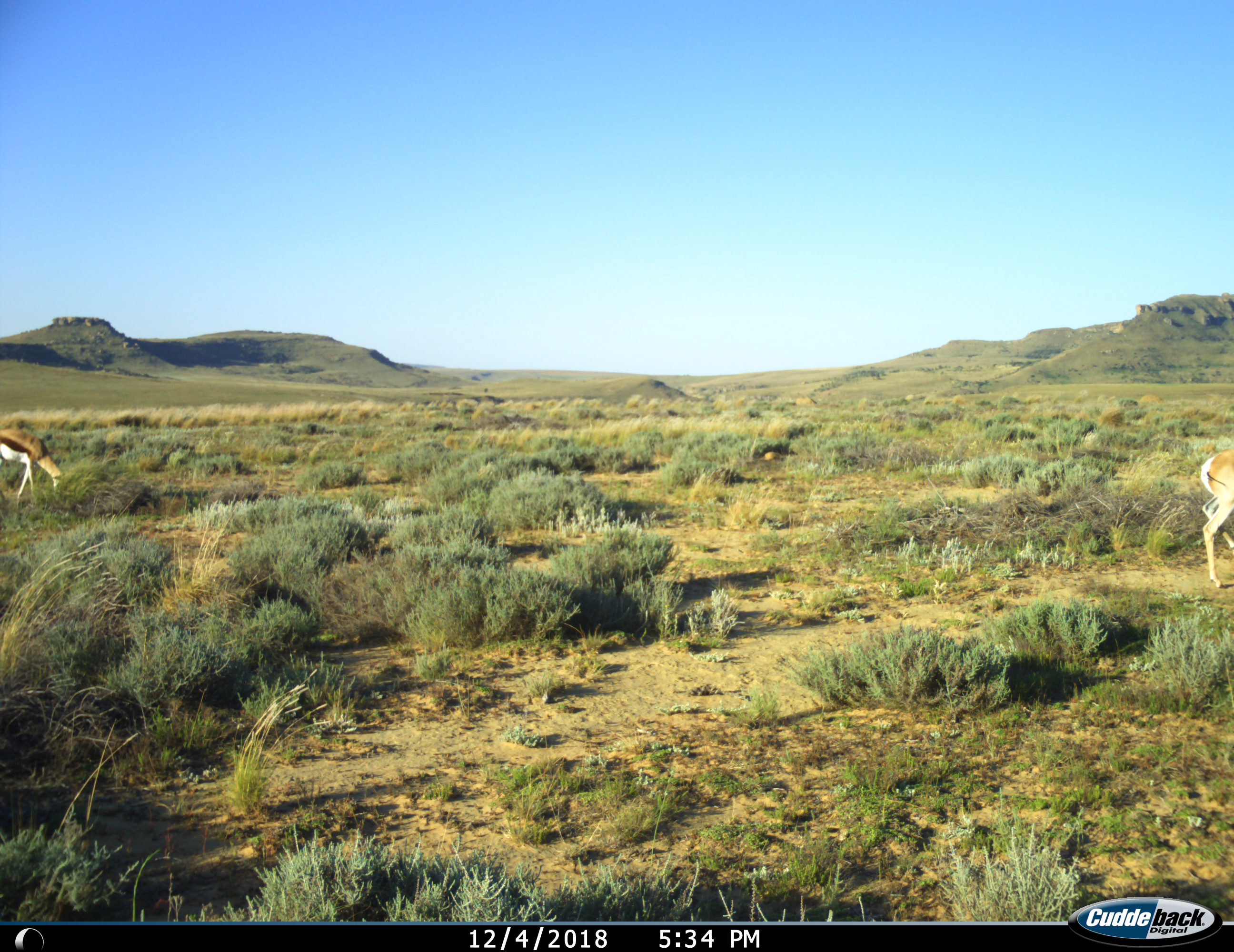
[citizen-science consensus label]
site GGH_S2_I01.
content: unidentified animal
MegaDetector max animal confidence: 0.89